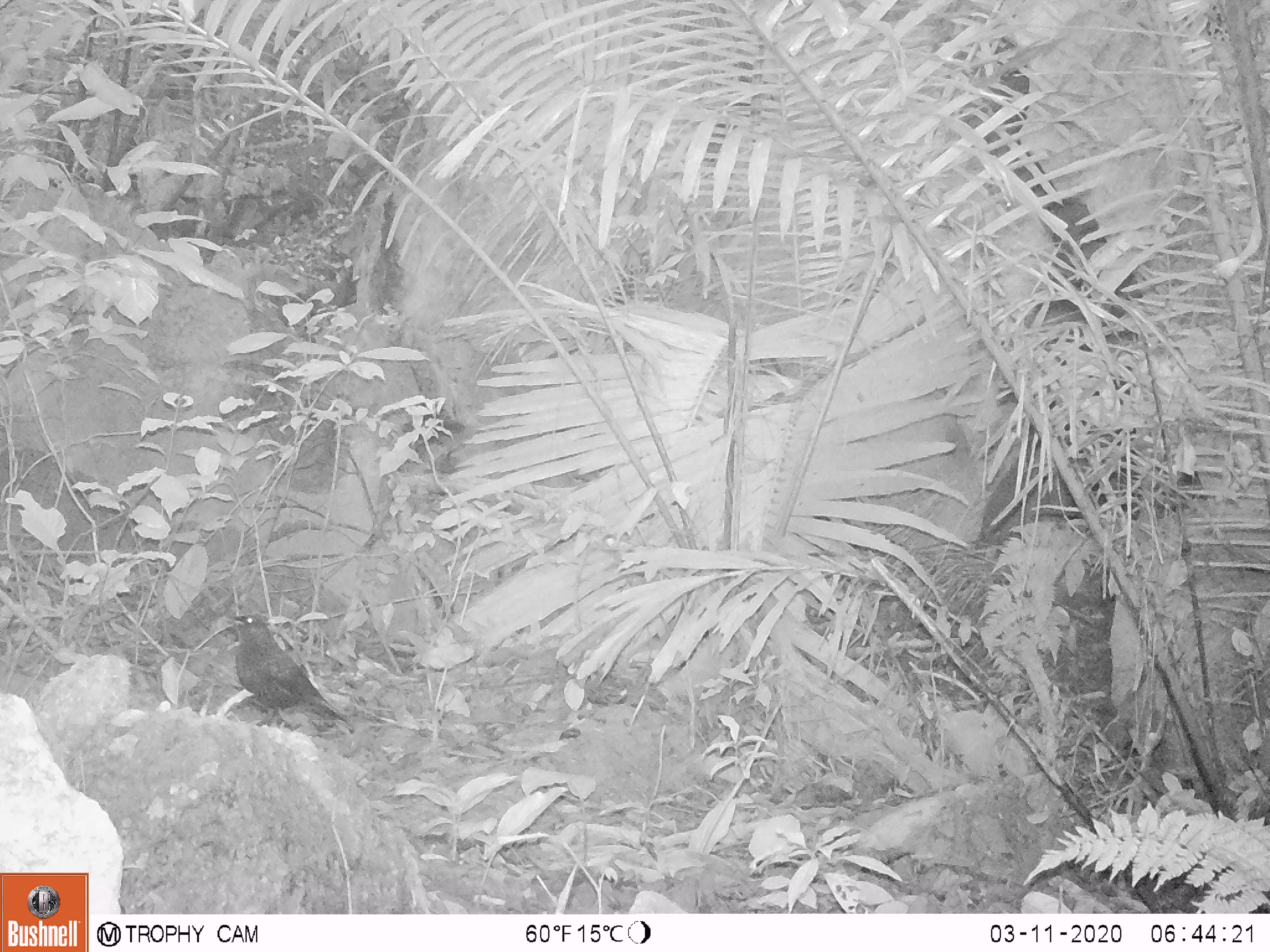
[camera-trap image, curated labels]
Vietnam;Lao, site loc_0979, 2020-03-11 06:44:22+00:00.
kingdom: Animalia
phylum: Chordata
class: Aves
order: Passeriformes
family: Muscicapidae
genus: Myophonus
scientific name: Myophonus caeruleus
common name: blue whistling thrush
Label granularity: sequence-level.